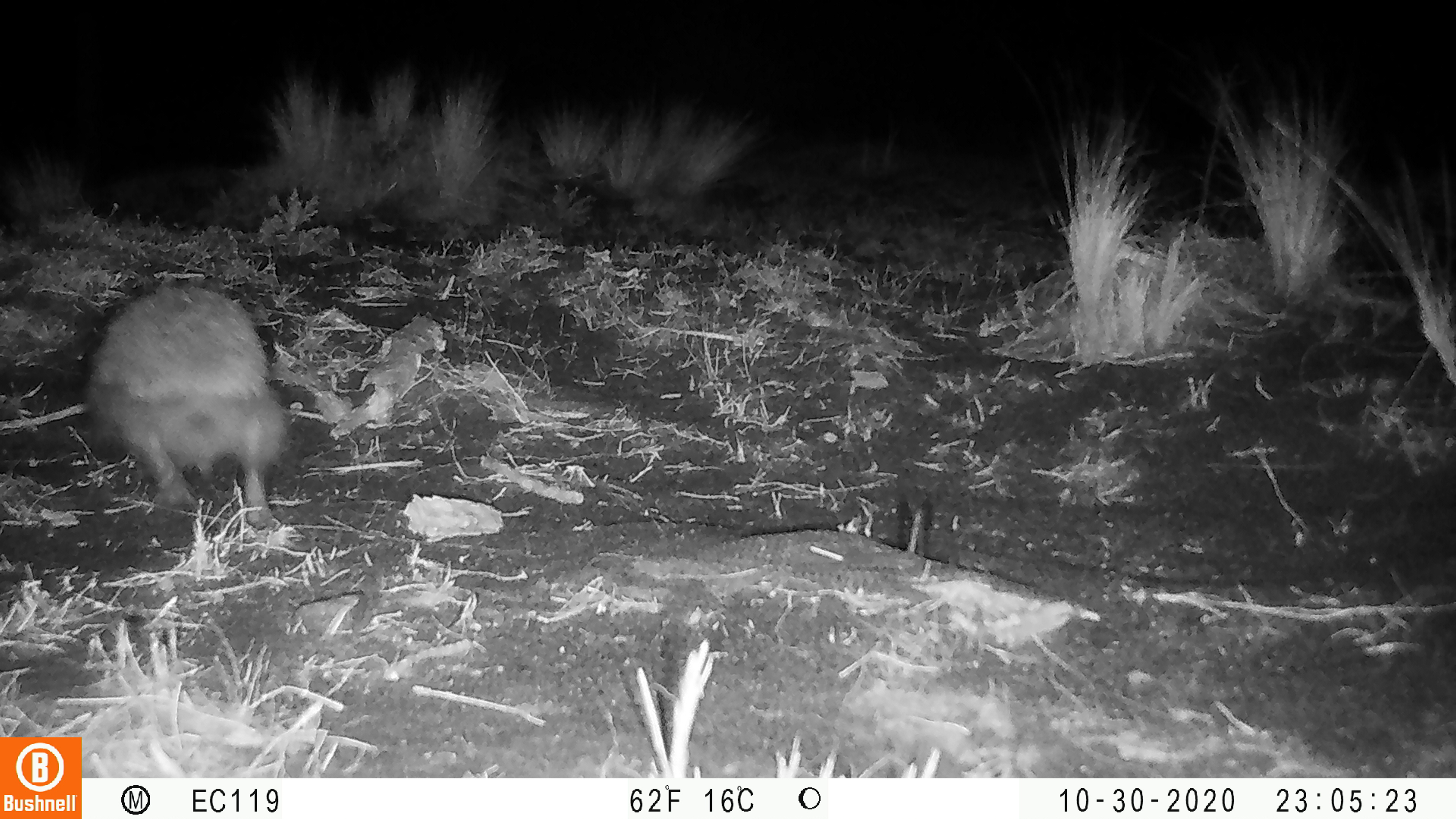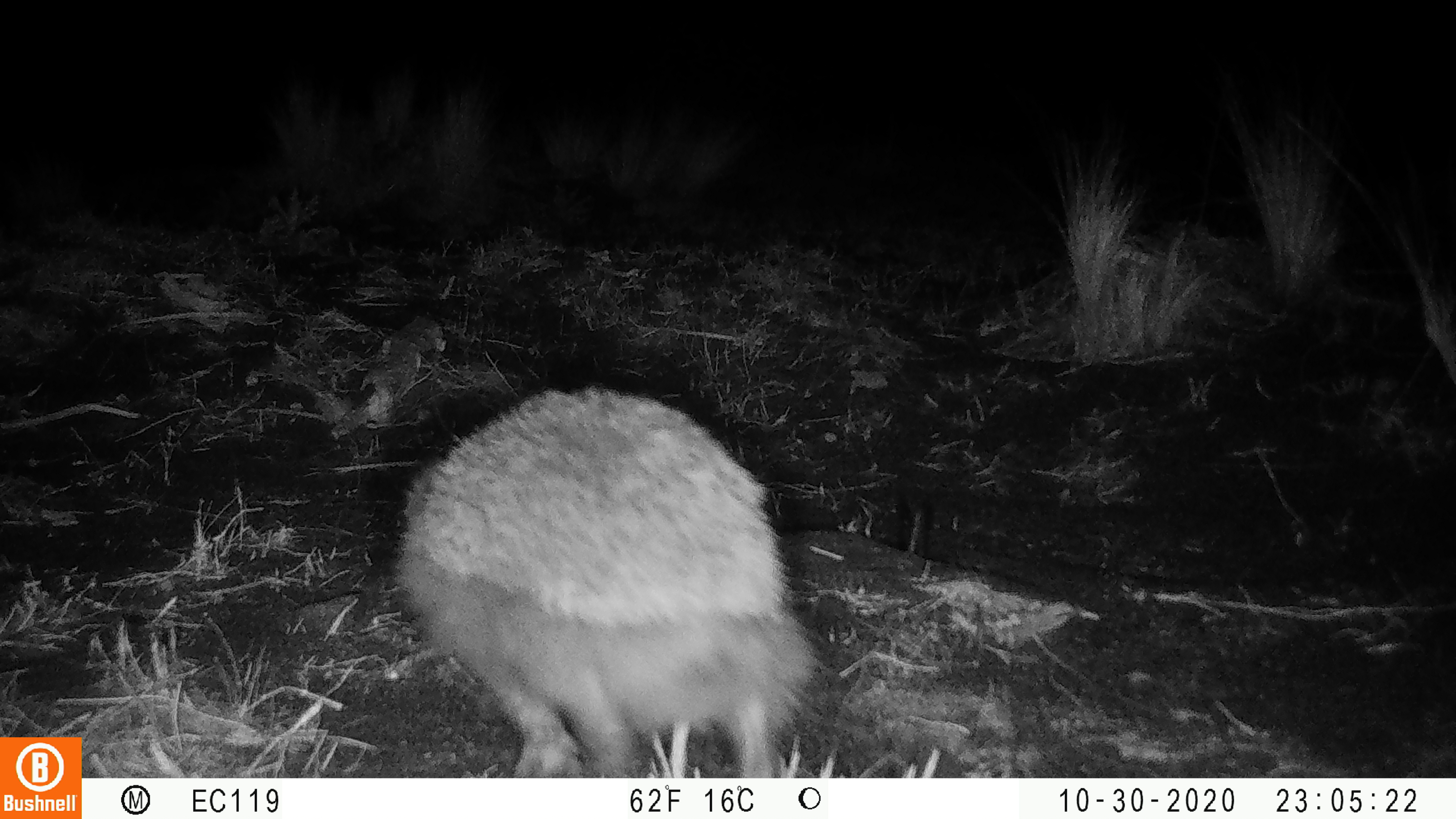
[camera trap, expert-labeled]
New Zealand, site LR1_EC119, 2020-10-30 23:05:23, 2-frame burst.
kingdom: Animalia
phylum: Chordata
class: Mammalia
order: Eulipotyphla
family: Erinaceidae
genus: Erinaceus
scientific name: Erinaceus europaeus europaeus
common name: european hedgehog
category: hedgehog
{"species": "hedgehog (european hedgehog) (Erinaceus europaeus europaeus)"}